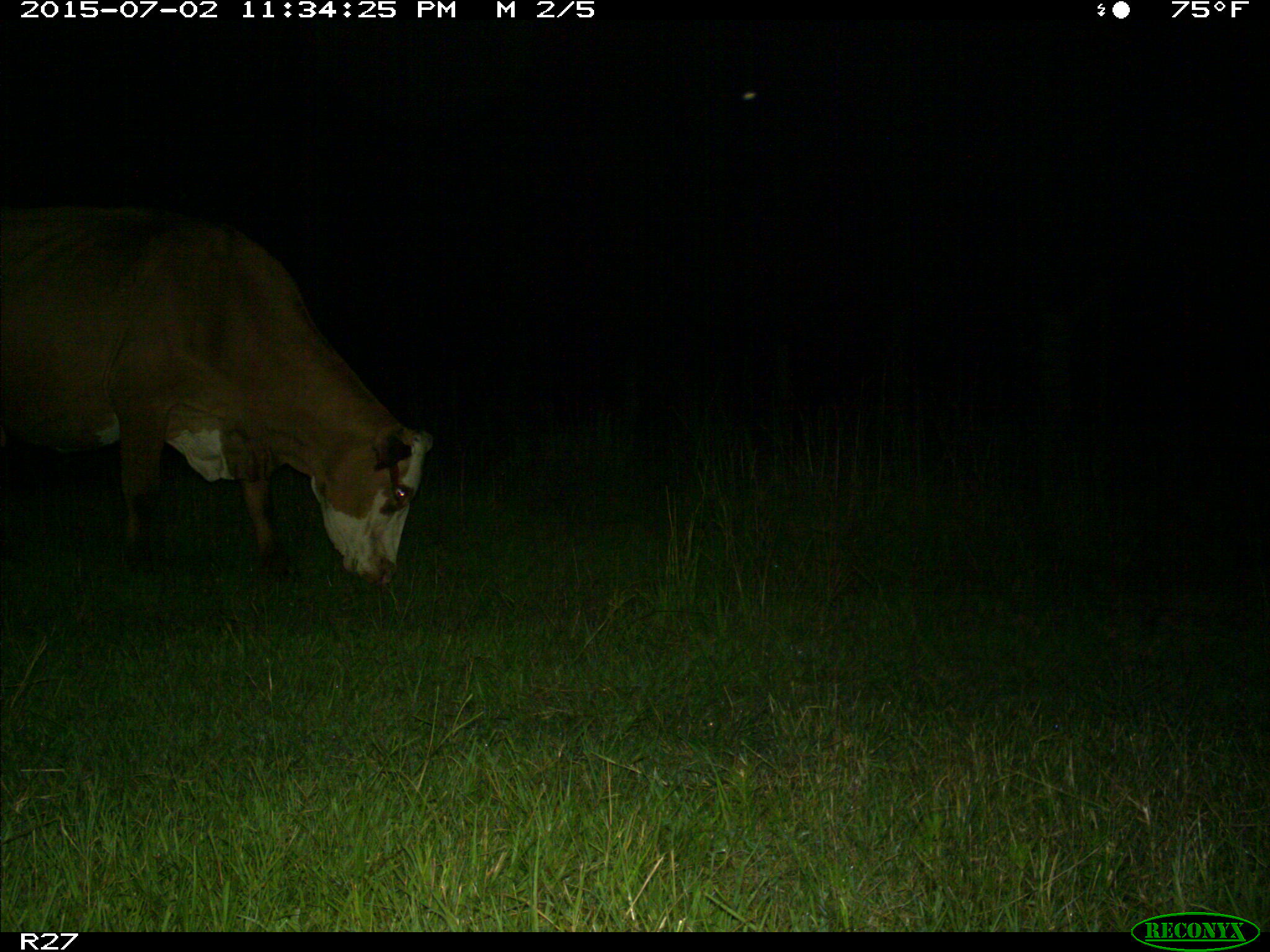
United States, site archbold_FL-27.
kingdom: Animalia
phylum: Chordata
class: Mammalia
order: Artiodactyla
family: Bovidae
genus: Bos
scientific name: Bos taurus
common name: domestic cow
Bos taurus (domestic cow).